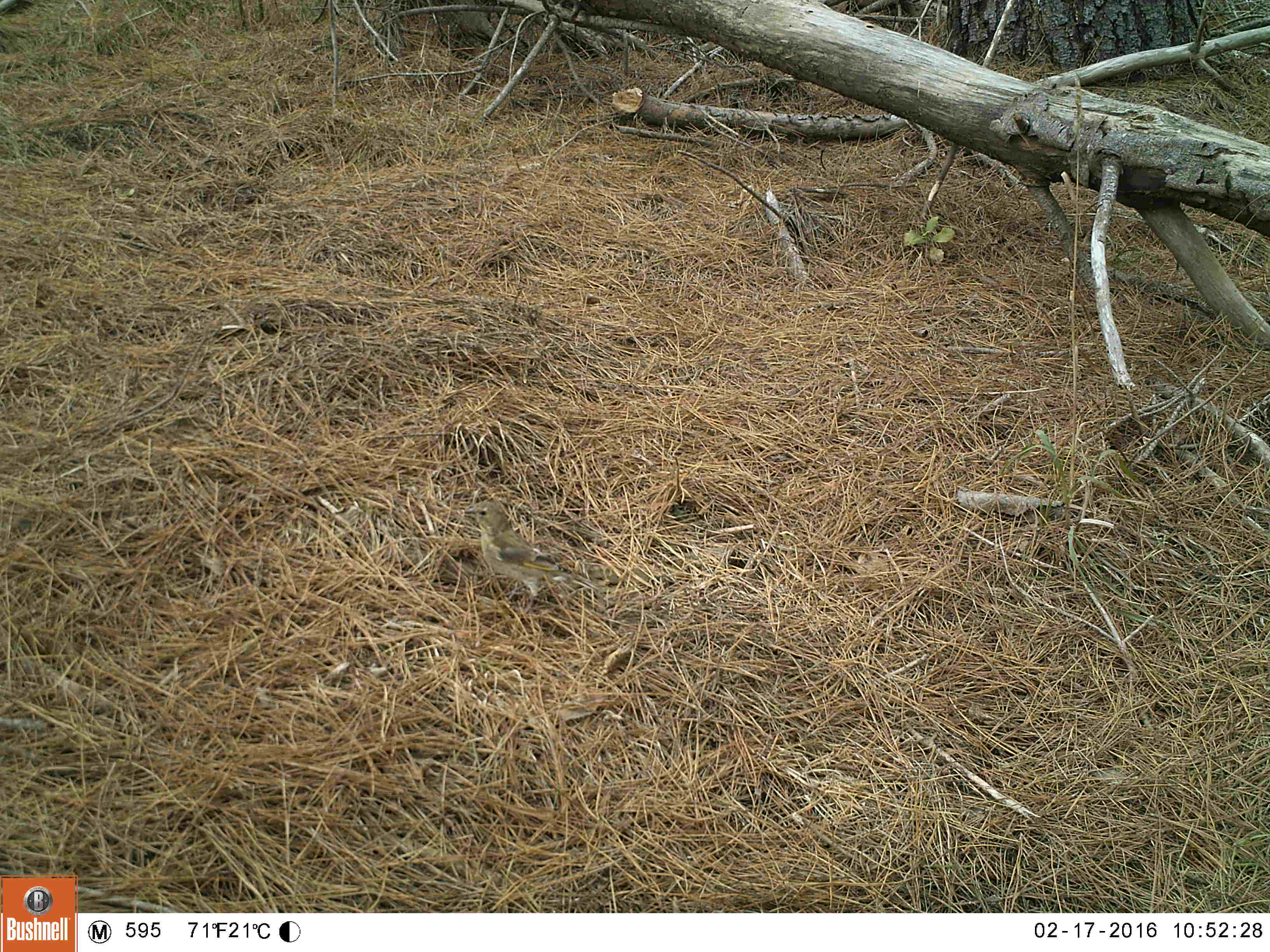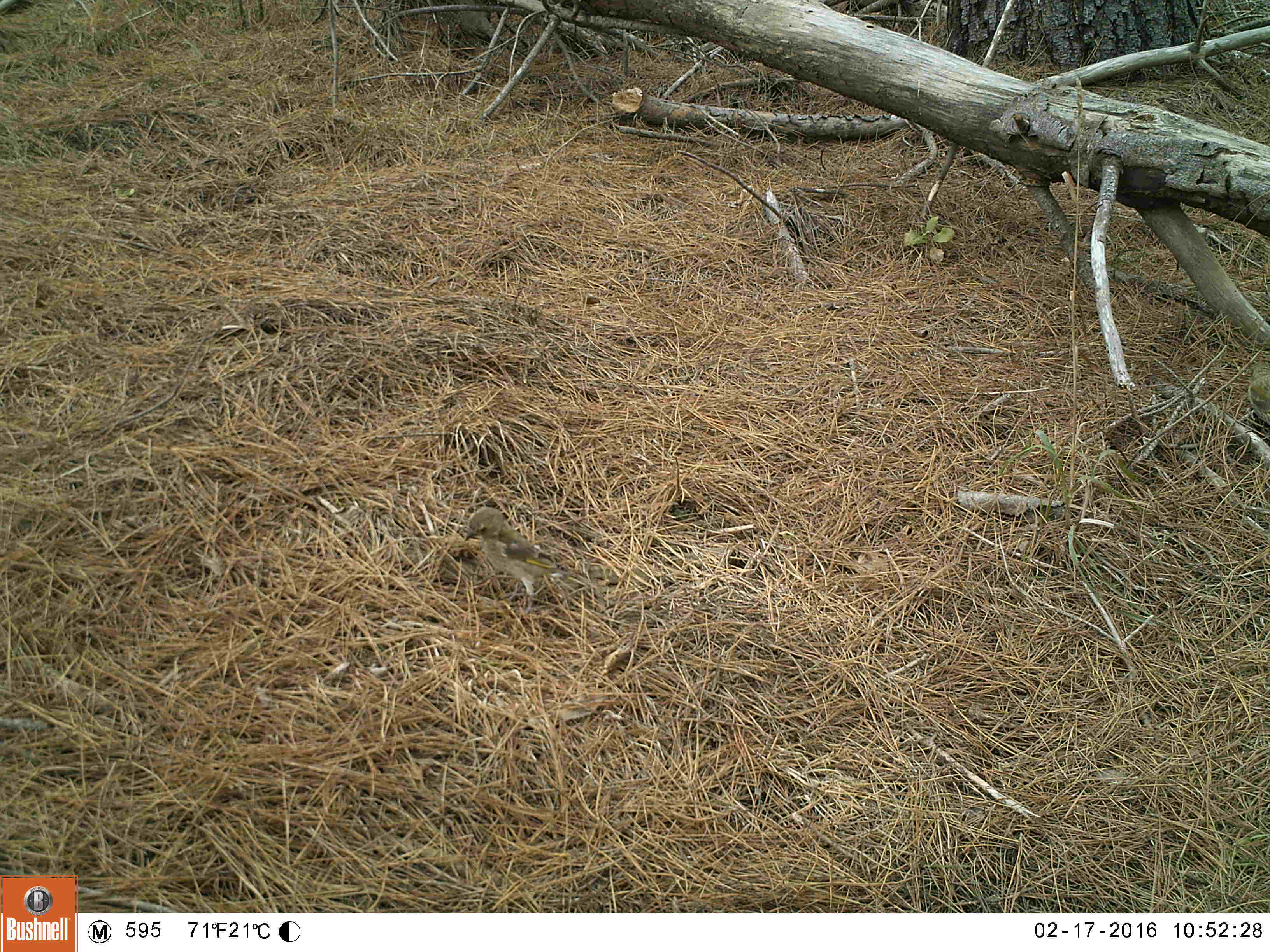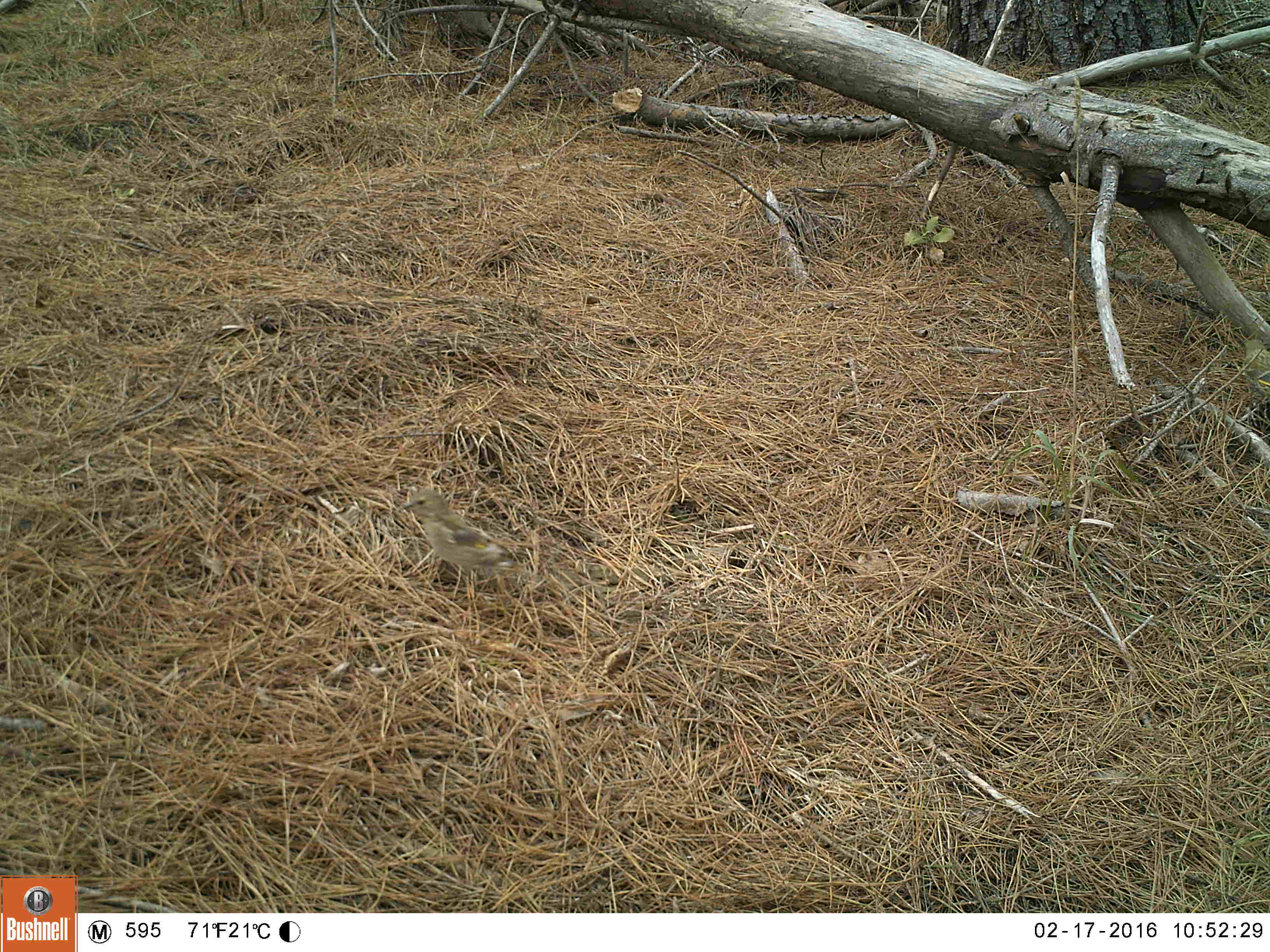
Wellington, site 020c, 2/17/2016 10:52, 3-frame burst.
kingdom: Animalia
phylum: Chordata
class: Aves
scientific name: Aves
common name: bird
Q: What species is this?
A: Bird (Aves).